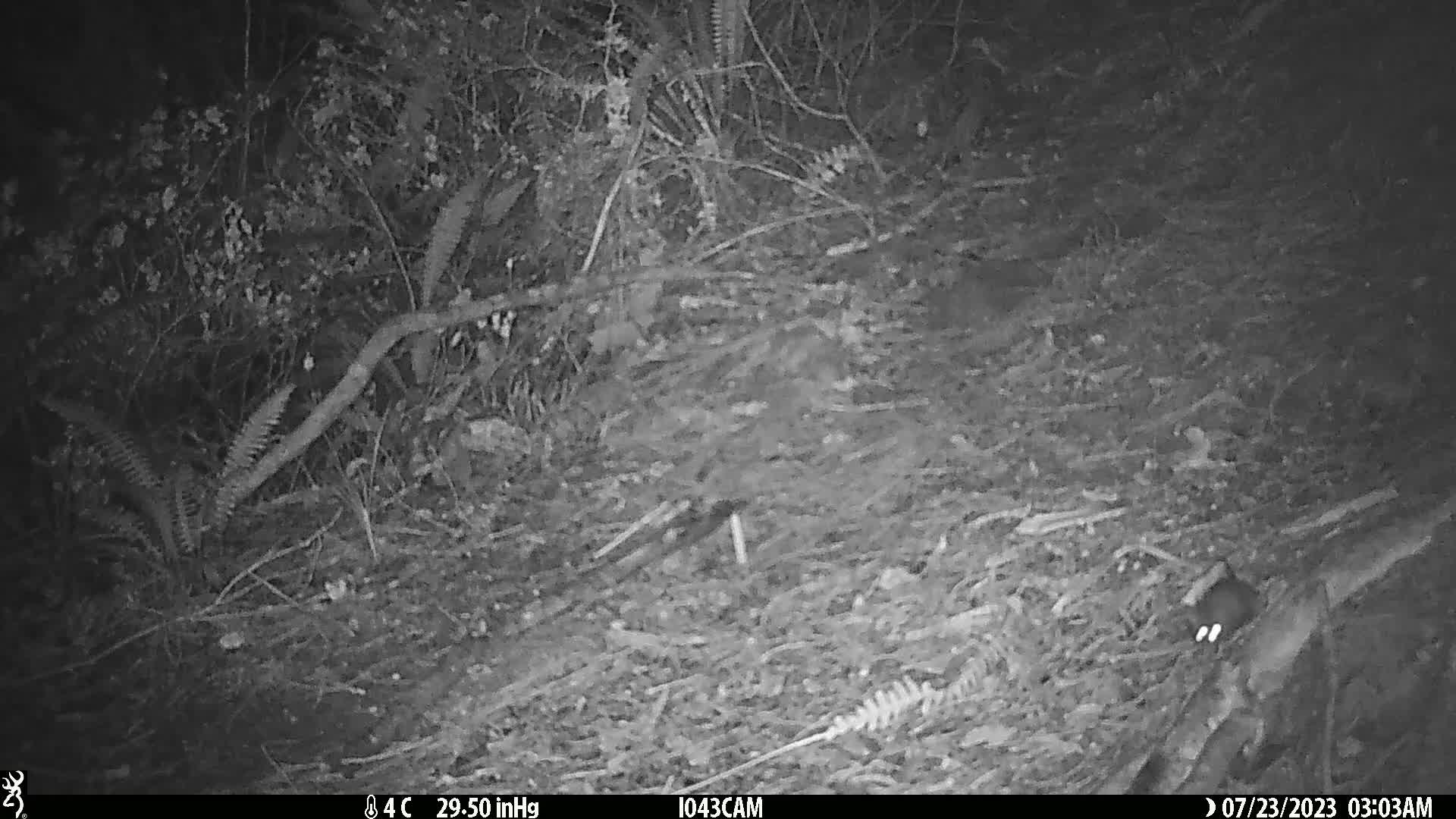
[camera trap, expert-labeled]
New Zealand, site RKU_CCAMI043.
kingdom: Animalia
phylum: Chordata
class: Mammalia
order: Rodentia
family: Muridae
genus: Rattus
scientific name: Rattus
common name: rat